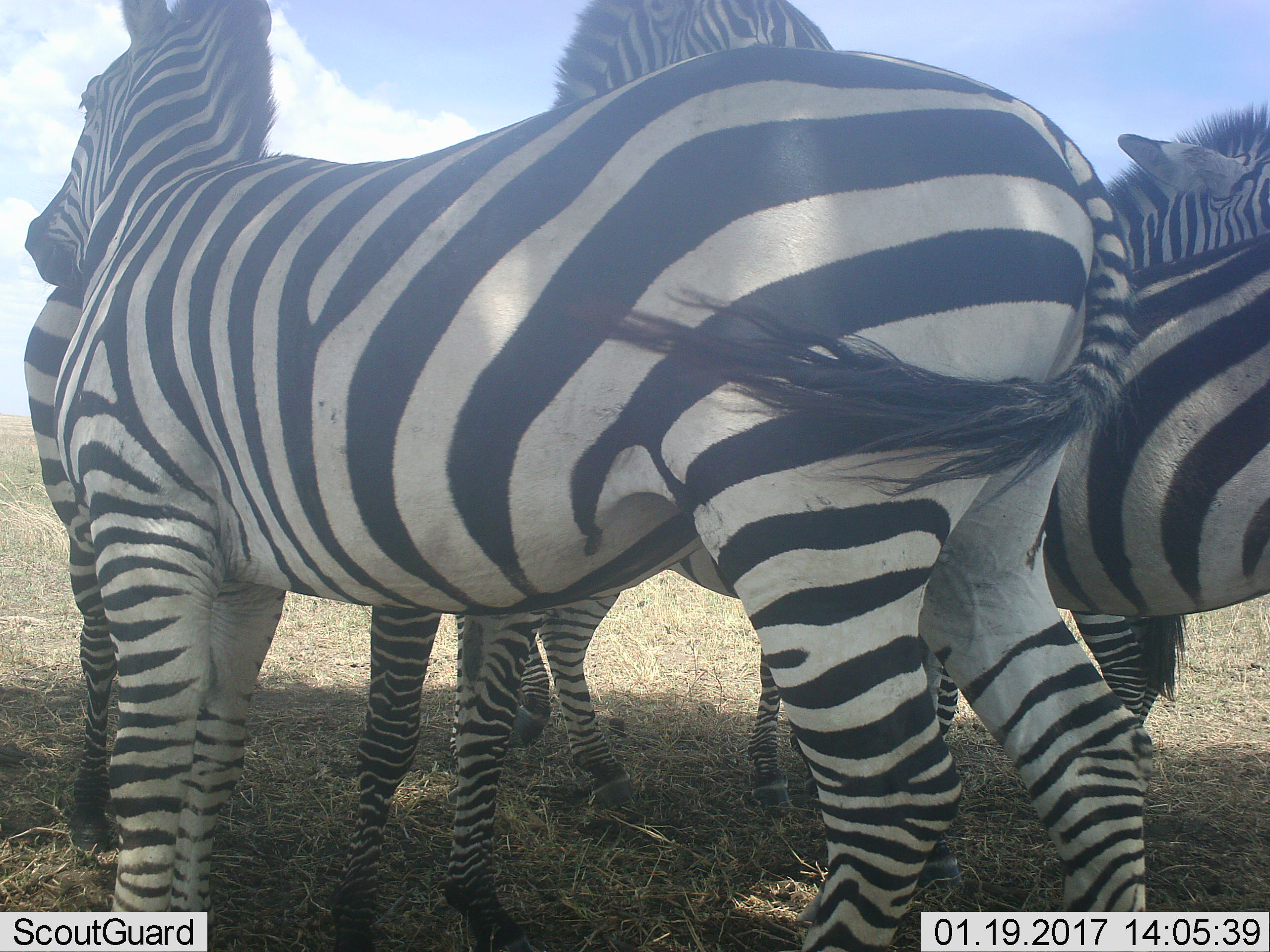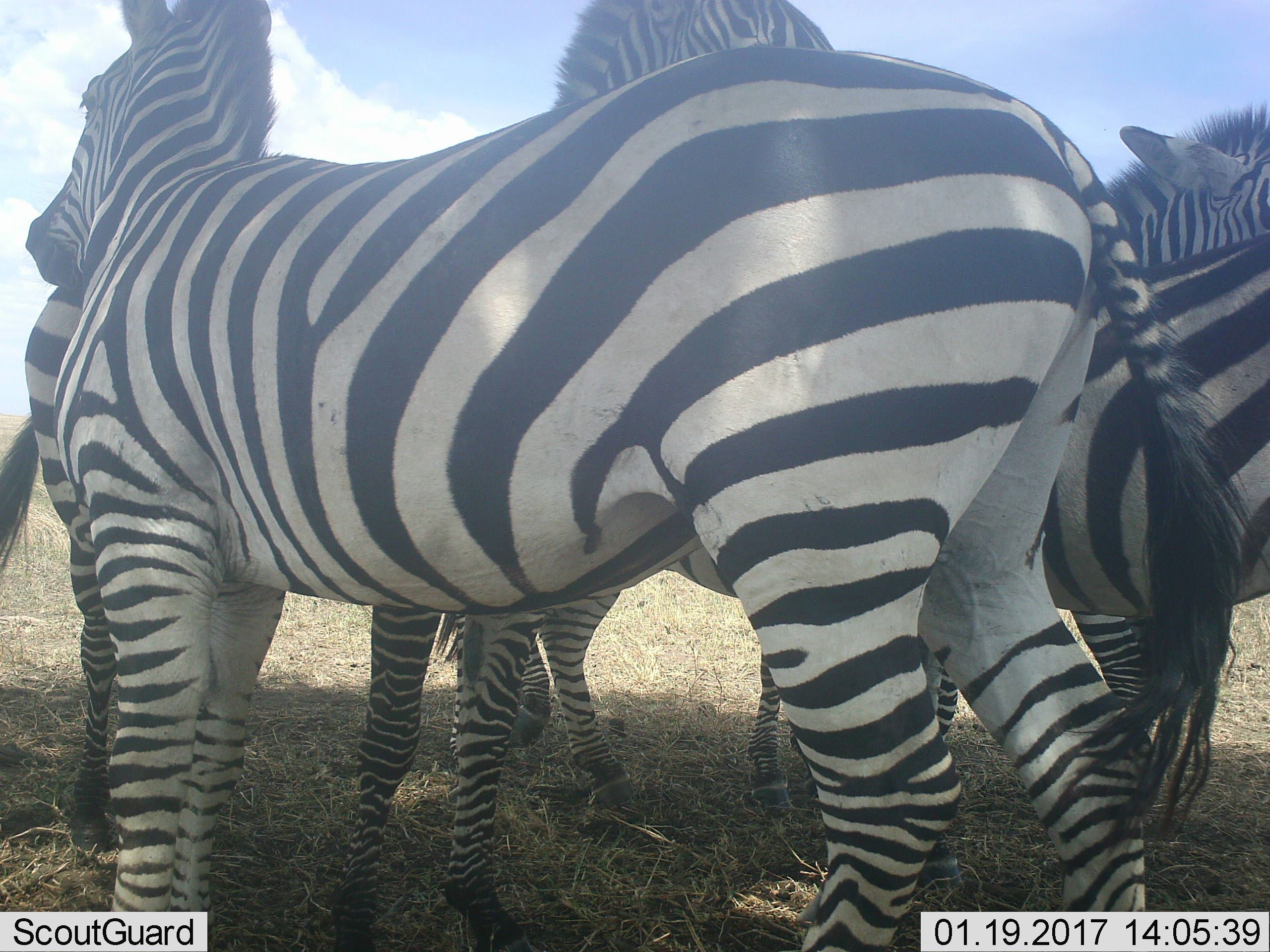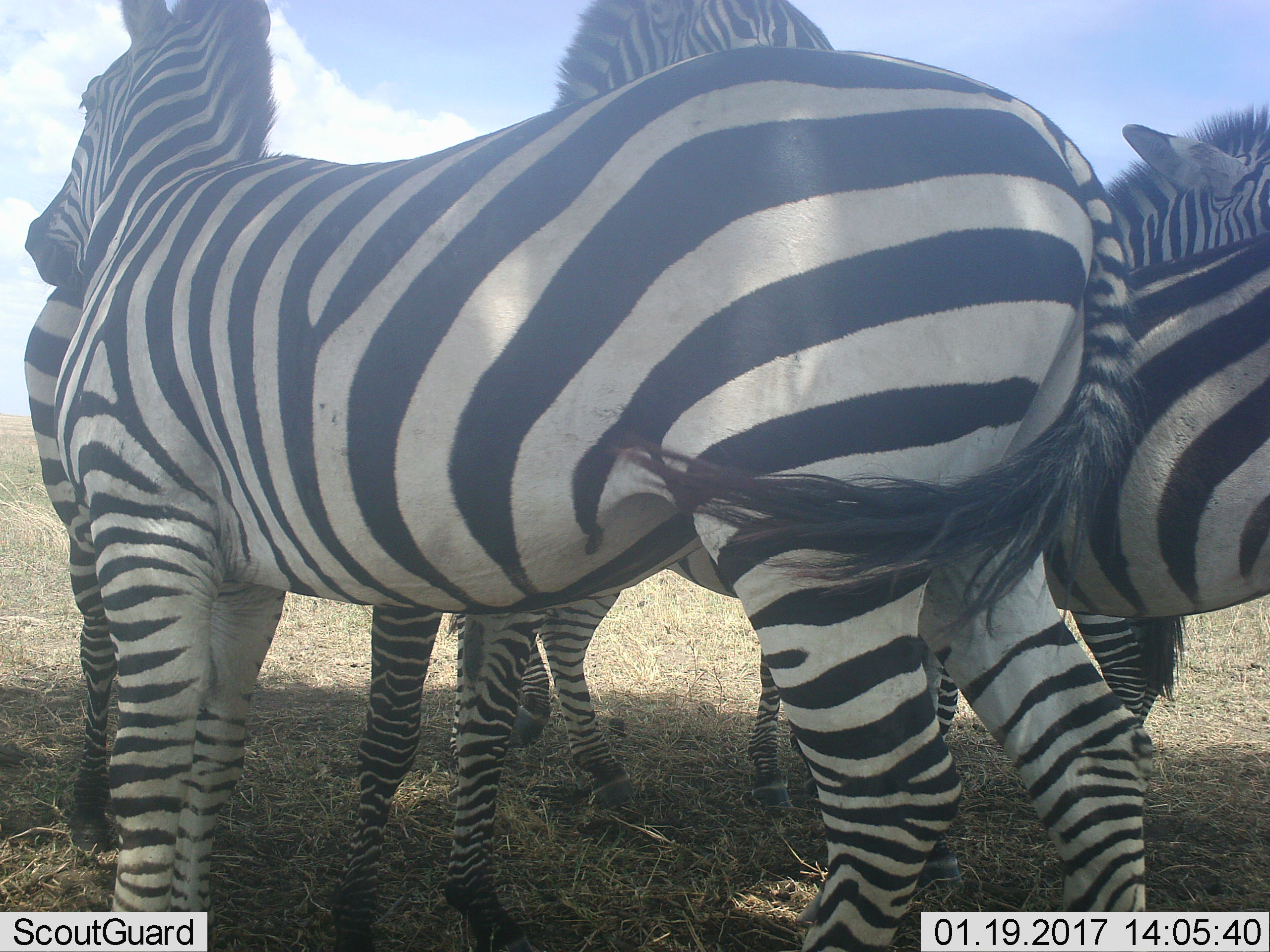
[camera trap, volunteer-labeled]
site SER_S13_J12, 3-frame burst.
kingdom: Animalia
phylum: Chordata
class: Mammalia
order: Perissodactyla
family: Equidae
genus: Equus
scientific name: Equus quagga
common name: plains zebra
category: zebraplains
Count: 4.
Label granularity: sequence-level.